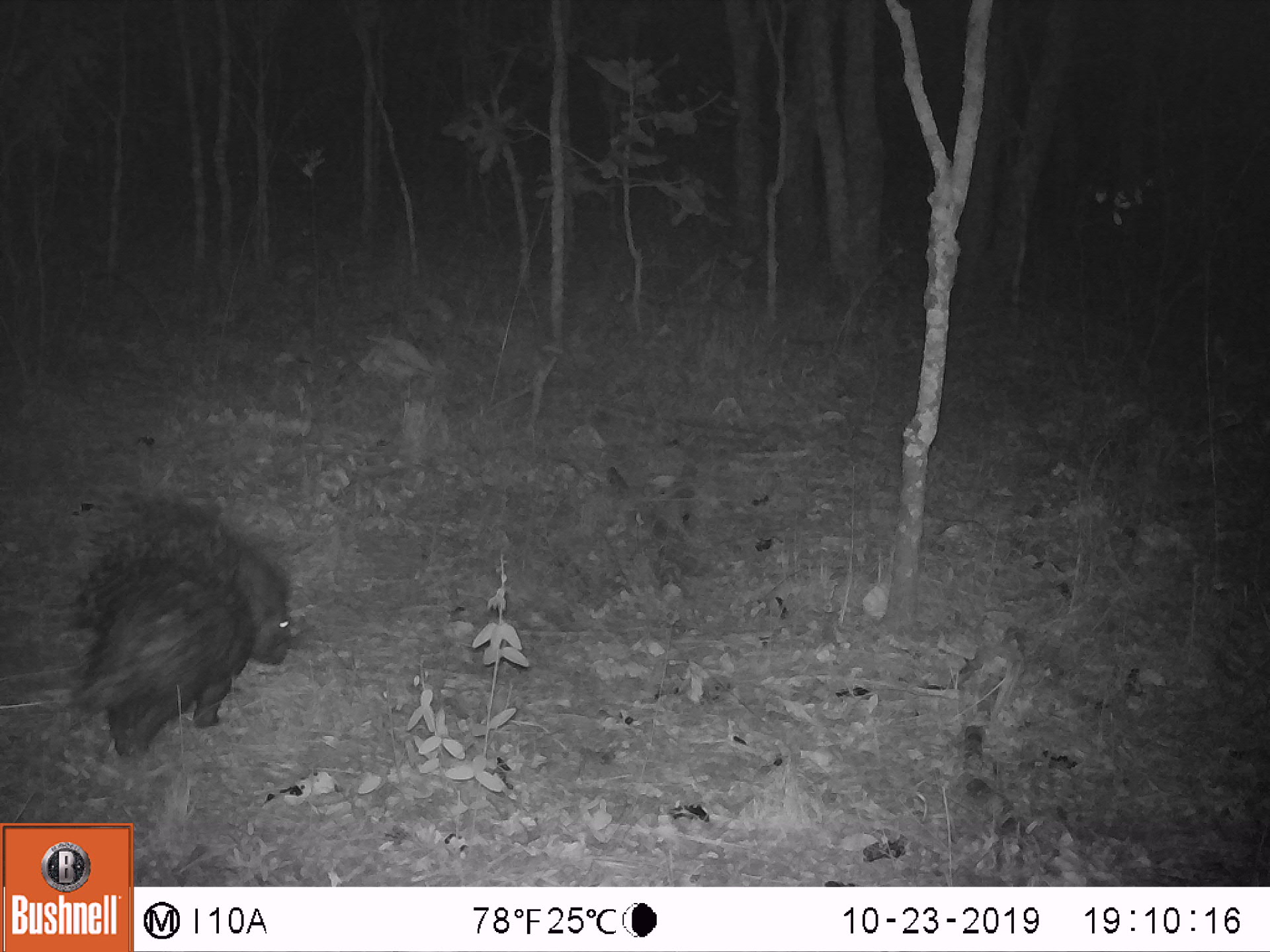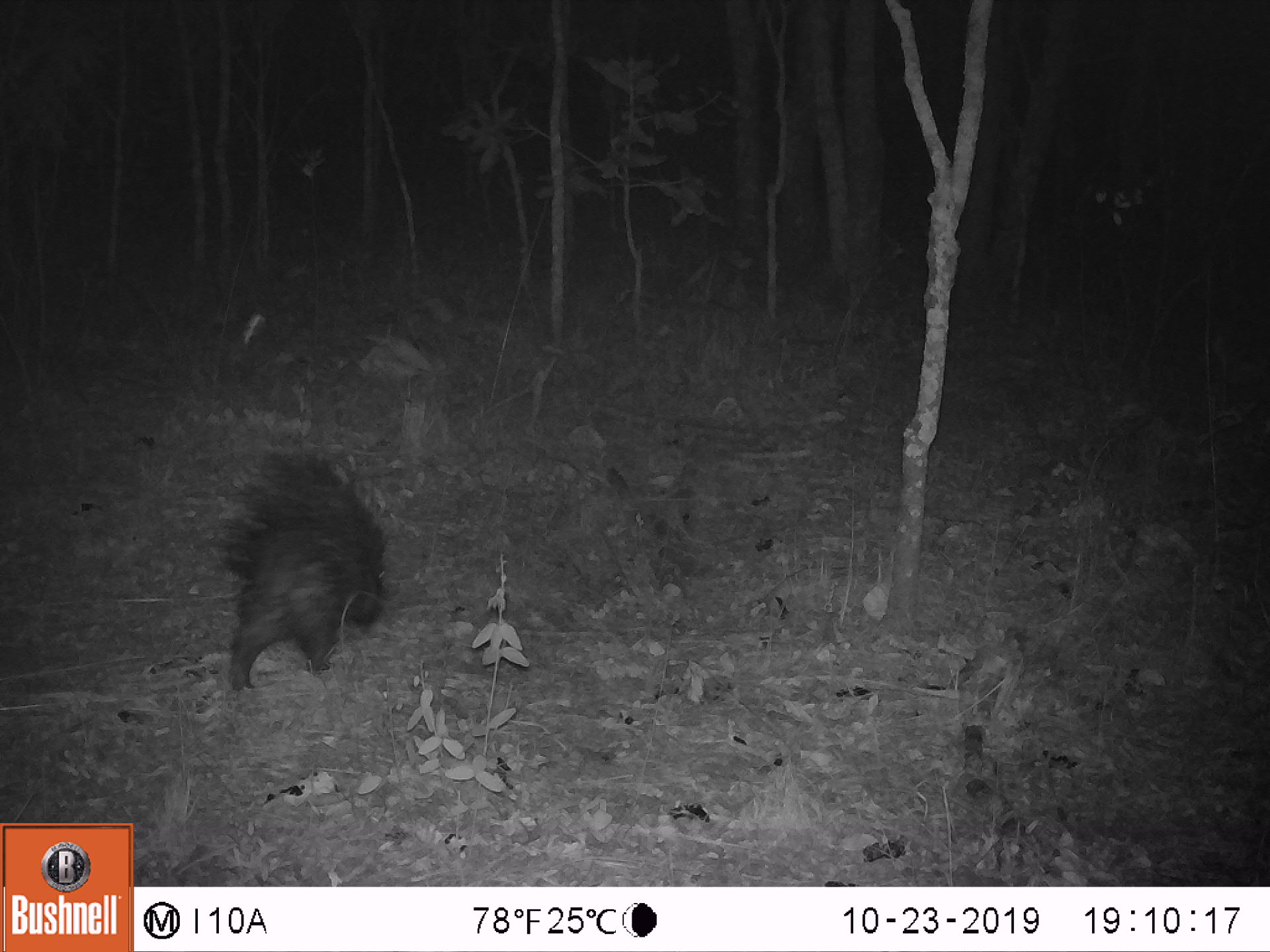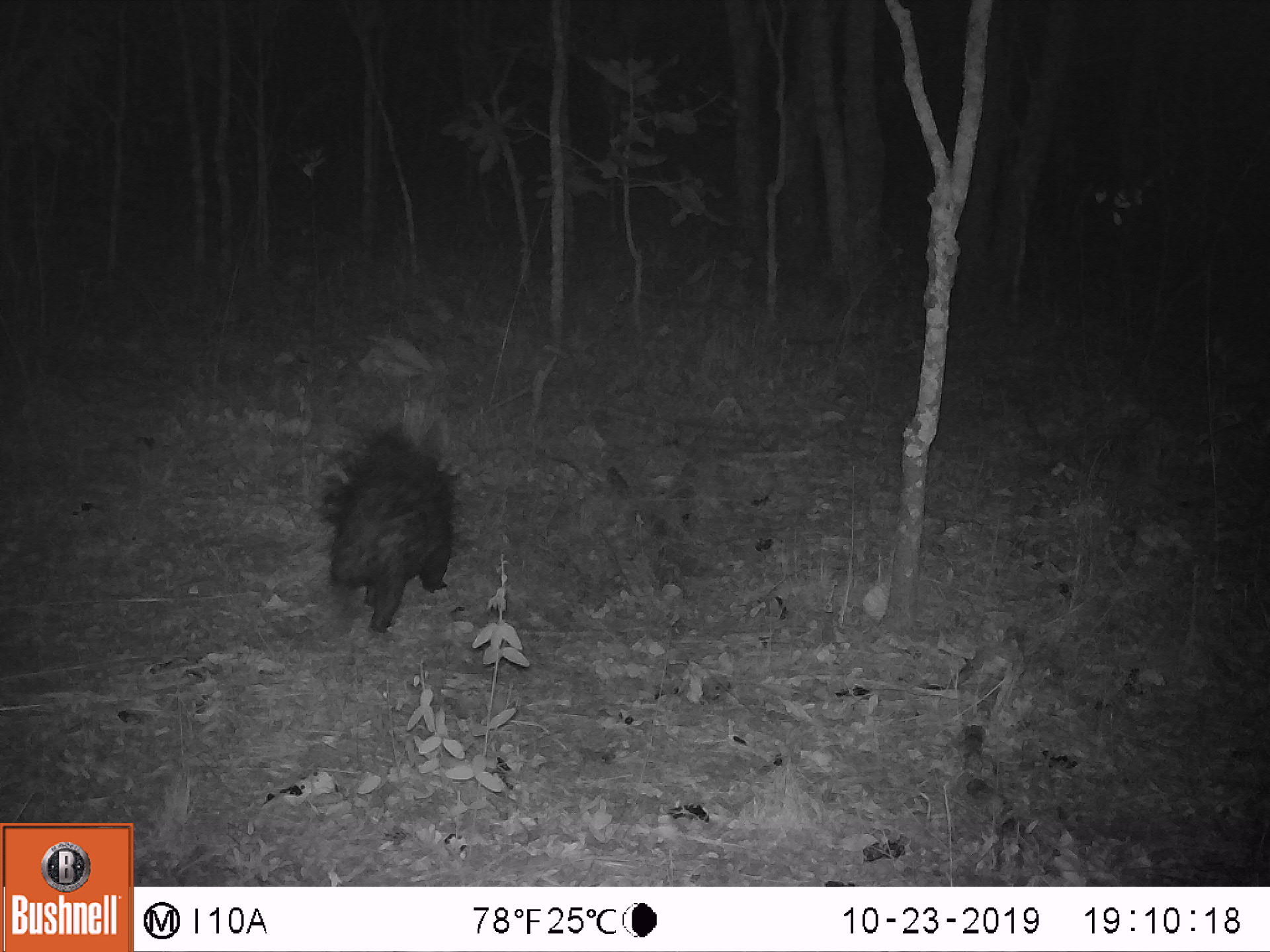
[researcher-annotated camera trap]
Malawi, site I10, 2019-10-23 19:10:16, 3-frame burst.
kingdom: Animalia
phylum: Chordata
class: Mammalia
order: Rodentia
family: Hystricidae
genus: Hystrix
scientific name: Hystrix africaeaustralis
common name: cape porcupine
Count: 1.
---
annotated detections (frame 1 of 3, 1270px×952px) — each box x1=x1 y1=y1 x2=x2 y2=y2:
cape porcupine: x1=55 y1=487 x2=310 y2=769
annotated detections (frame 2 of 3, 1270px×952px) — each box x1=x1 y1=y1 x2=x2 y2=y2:
cape porcupine: x1=211 y1=441 x2=390 y2=698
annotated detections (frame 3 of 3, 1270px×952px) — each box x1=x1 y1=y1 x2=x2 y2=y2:
cape porcupine: x1=305 y1=394 x2=468 y2=639